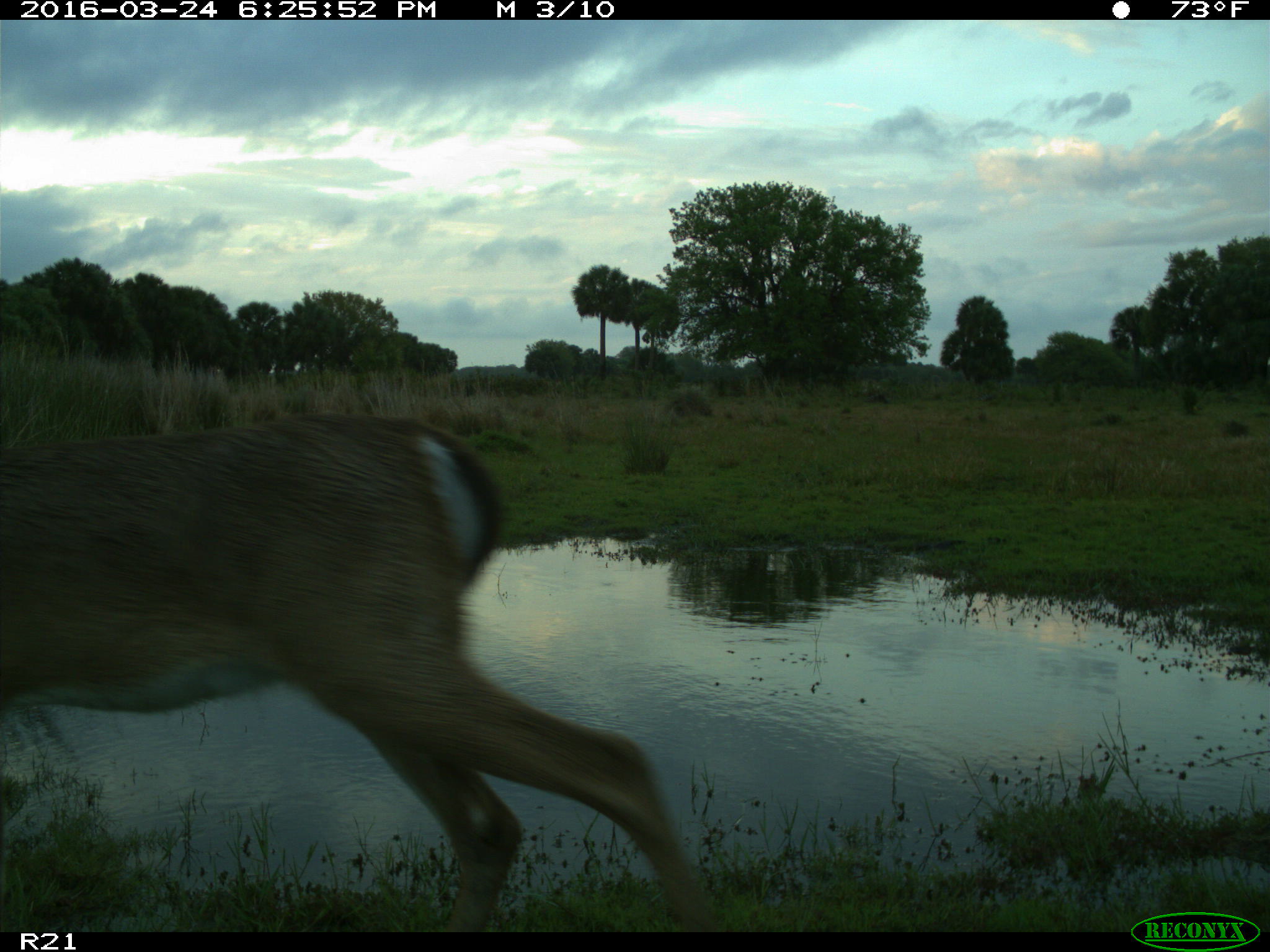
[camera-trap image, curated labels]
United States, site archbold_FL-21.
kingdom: Animalia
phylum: Chordata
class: Mammalia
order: Artiodactyla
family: Cervidae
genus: Odocoileus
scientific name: Odocoileus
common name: deer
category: unidentified deer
Unidentified deer (deer) (Odocoileus).